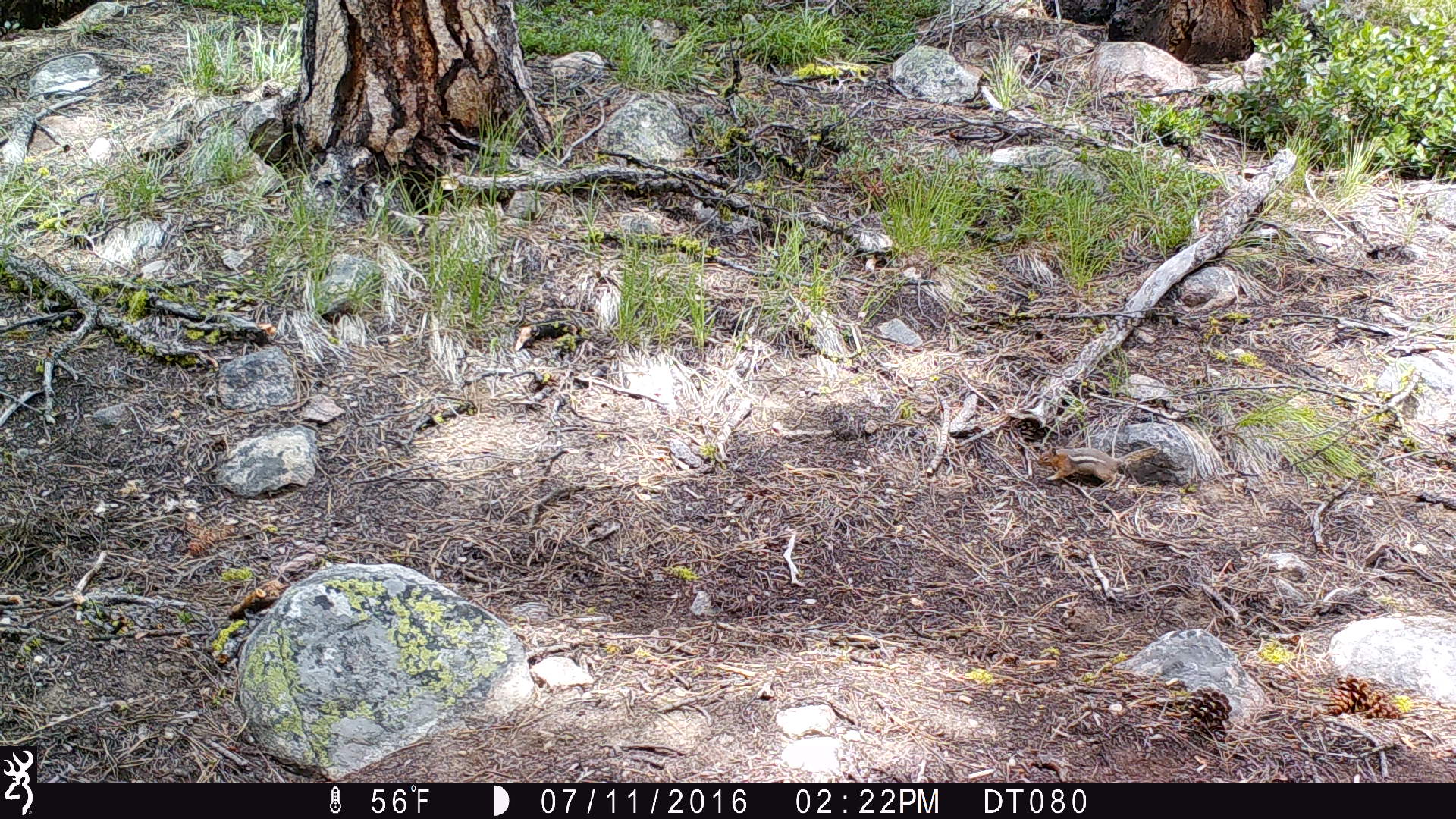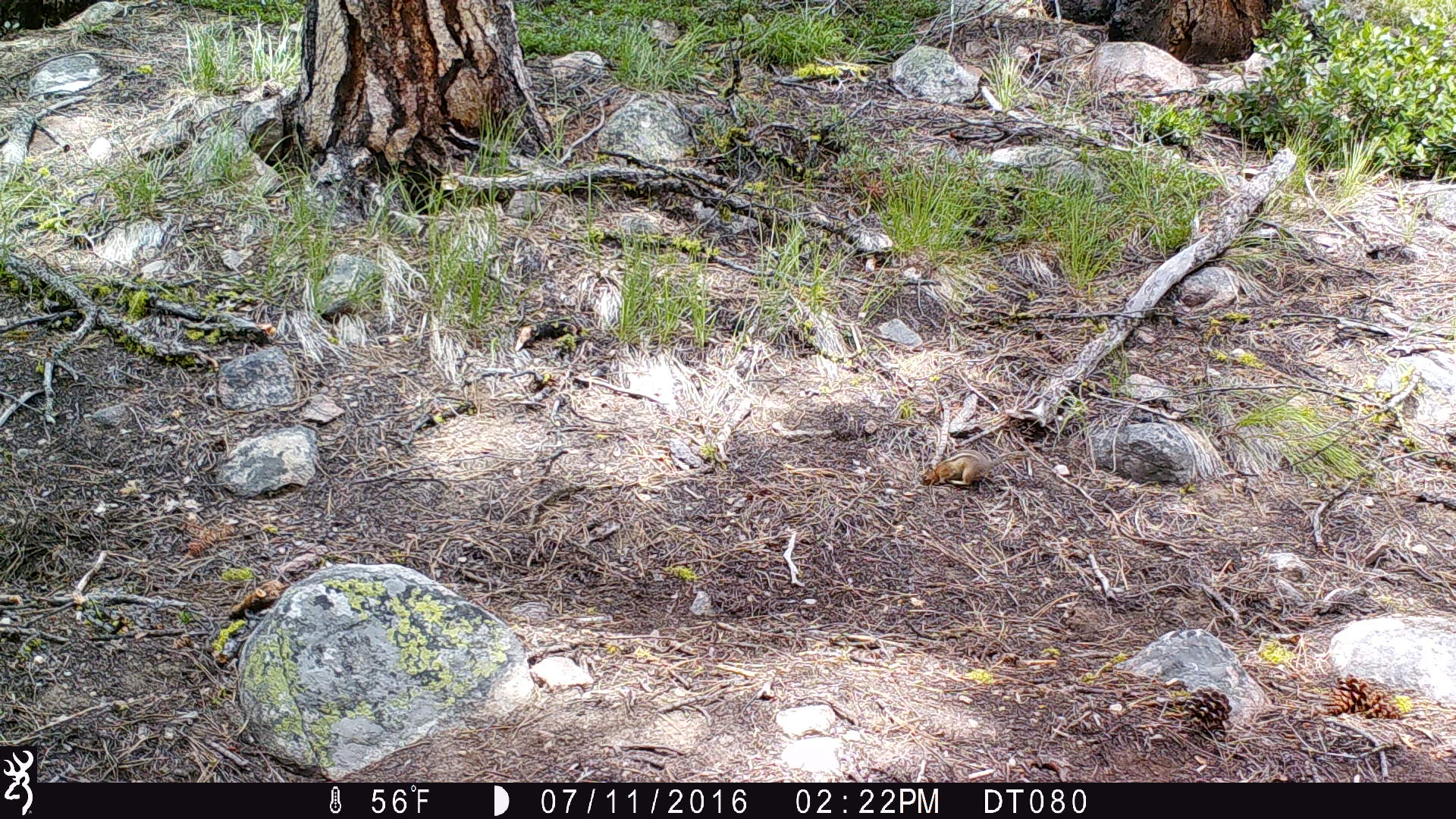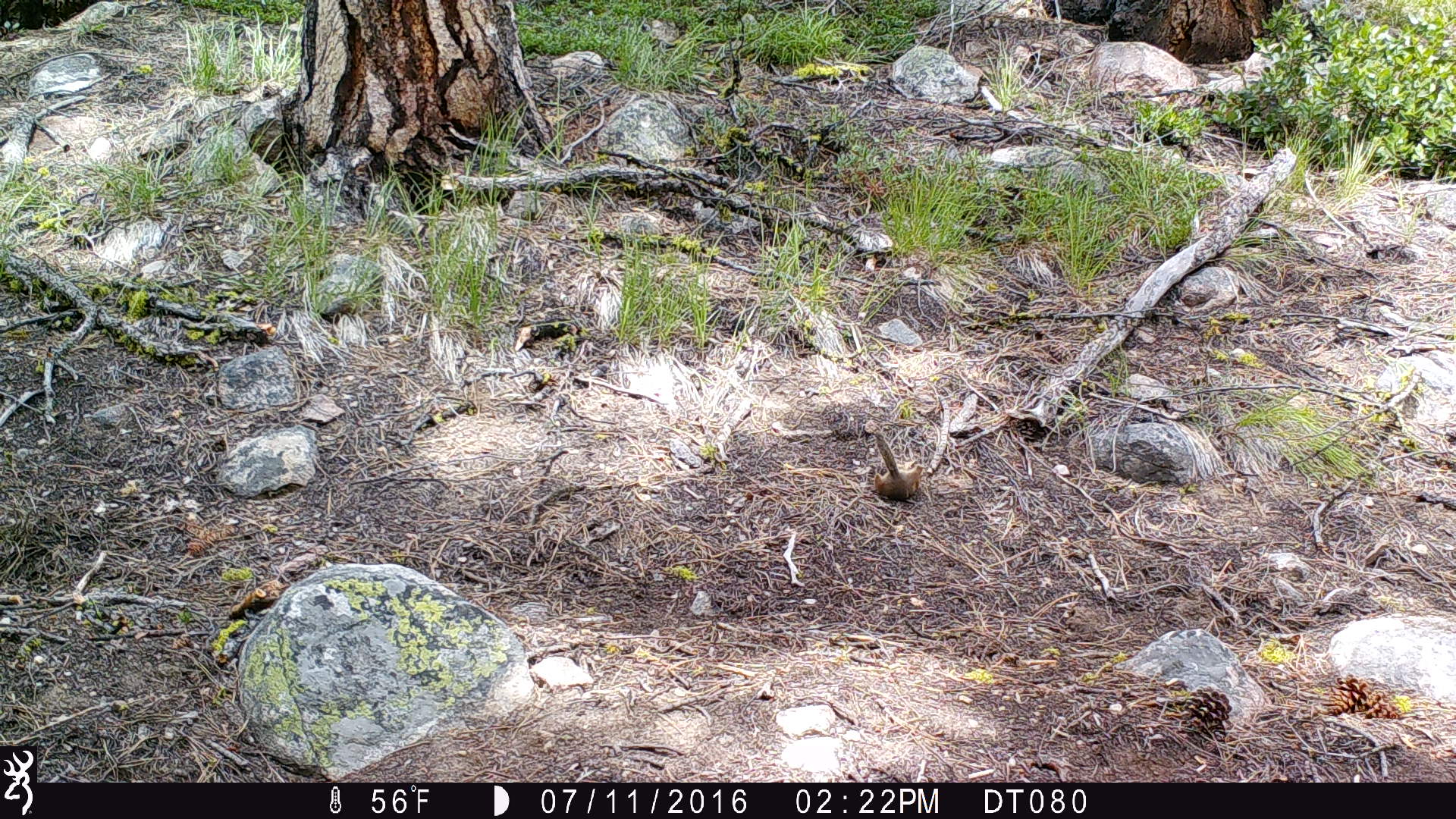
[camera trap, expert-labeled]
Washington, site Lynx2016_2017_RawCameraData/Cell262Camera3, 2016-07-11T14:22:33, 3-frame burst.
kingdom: Animalia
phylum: Chordata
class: Mammalia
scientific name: Mammalia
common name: small mammal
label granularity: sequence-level